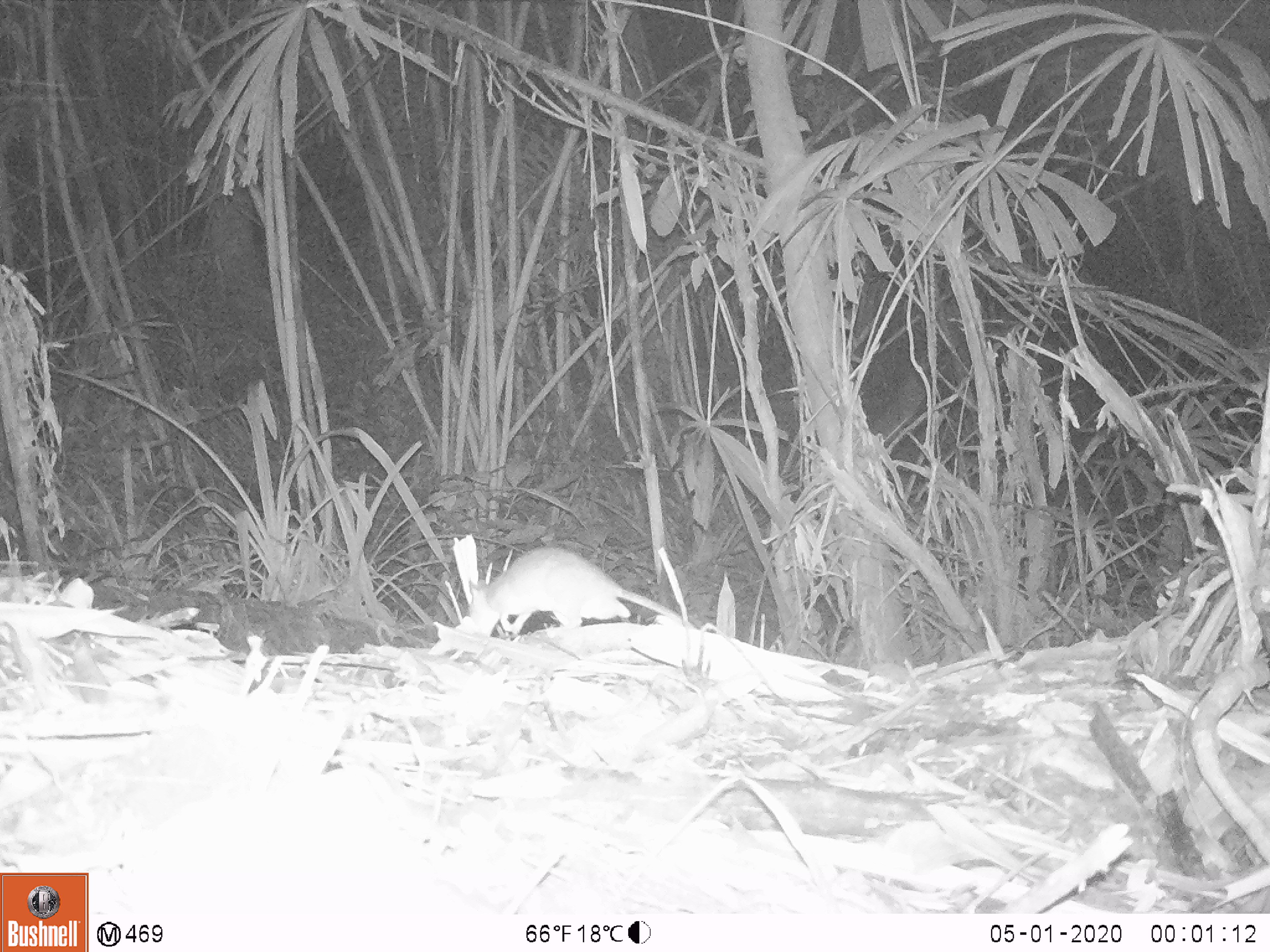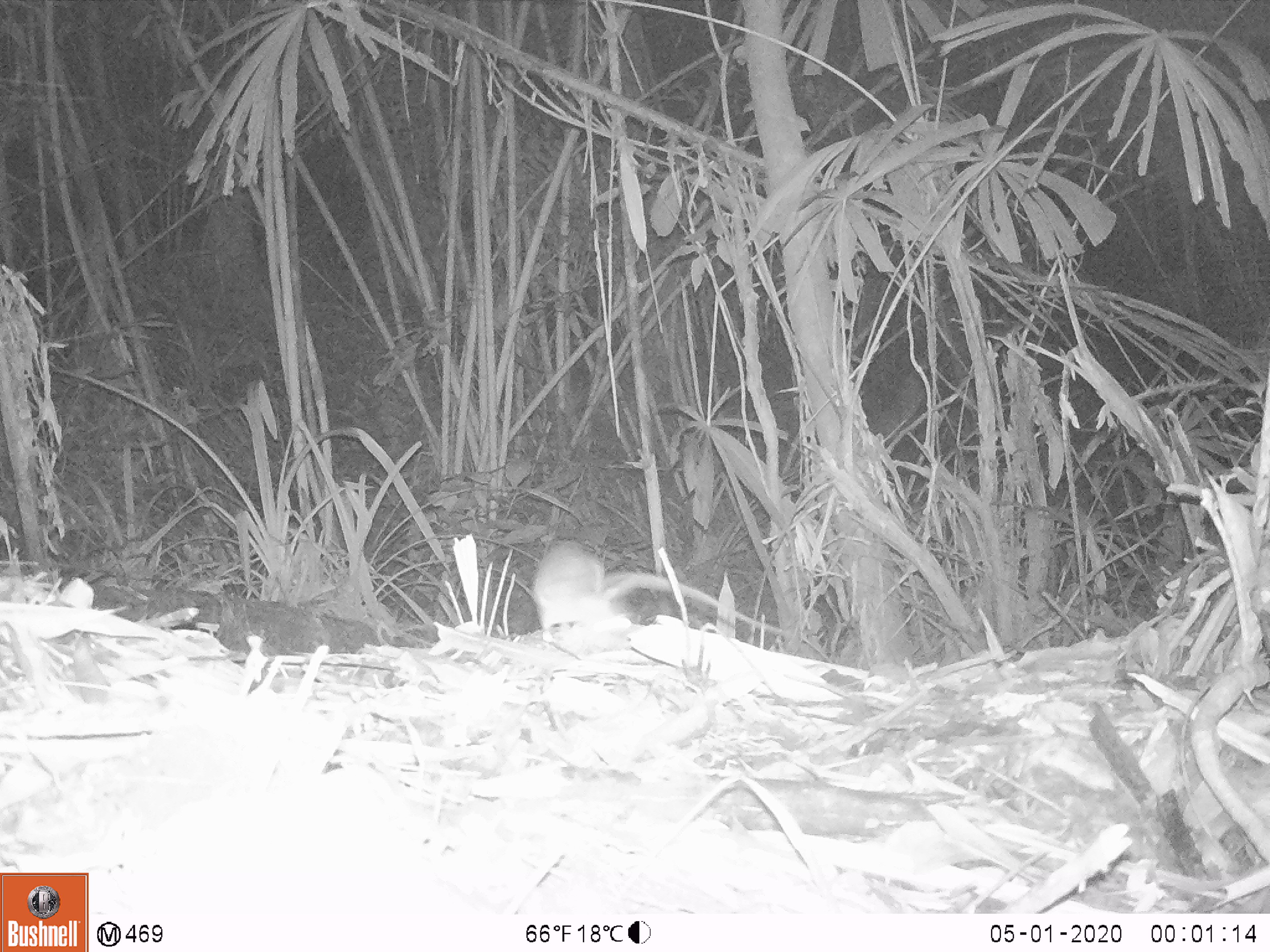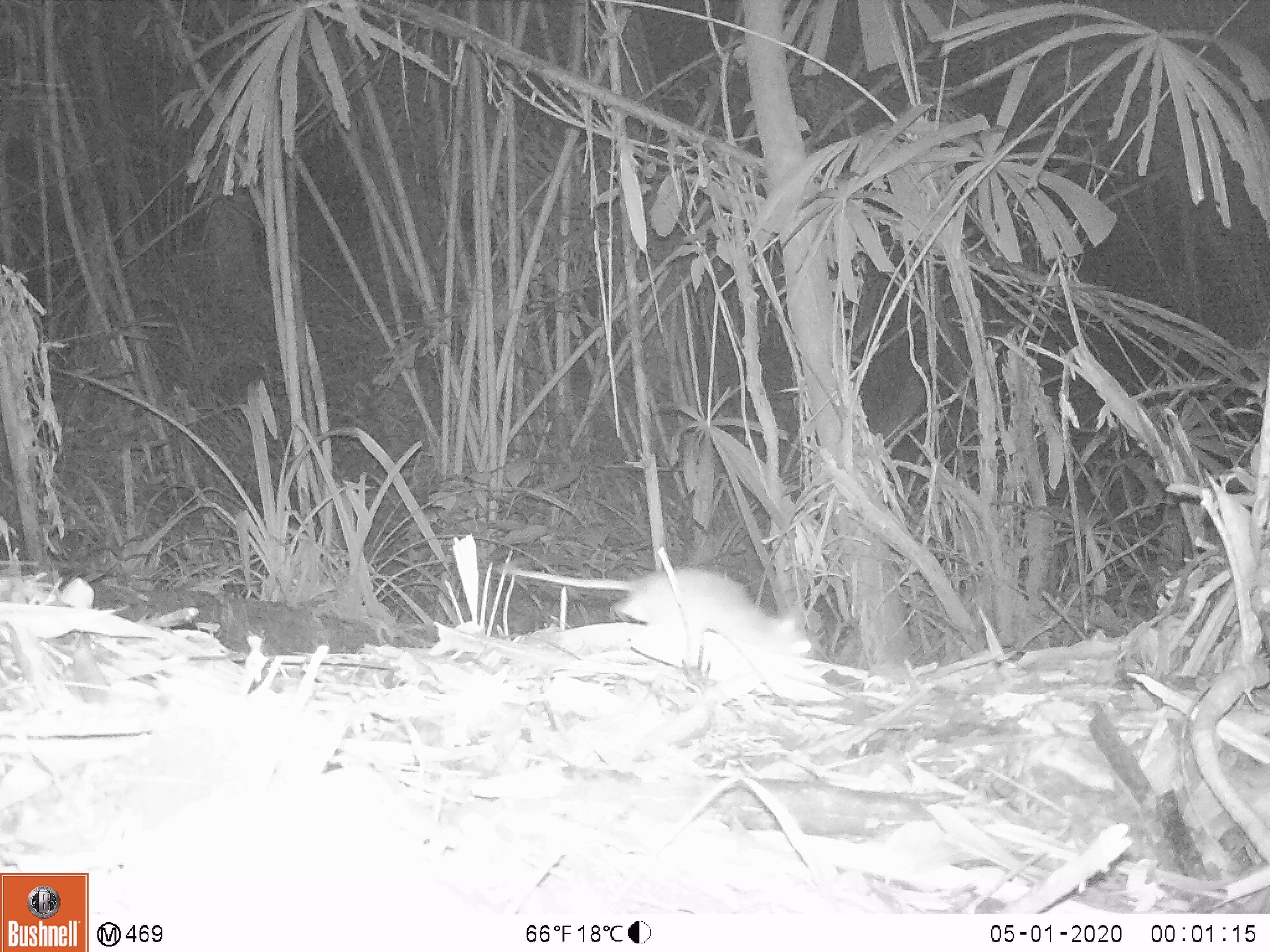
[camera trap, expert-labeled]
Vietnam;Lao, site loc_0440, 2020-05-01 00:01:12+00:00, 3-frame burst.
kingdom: Animalia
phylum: Chordata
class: Mammalia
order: Rodentia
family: Muridae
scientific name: Muridae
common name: old-world mice and rats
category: unidentified murid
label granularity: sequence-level